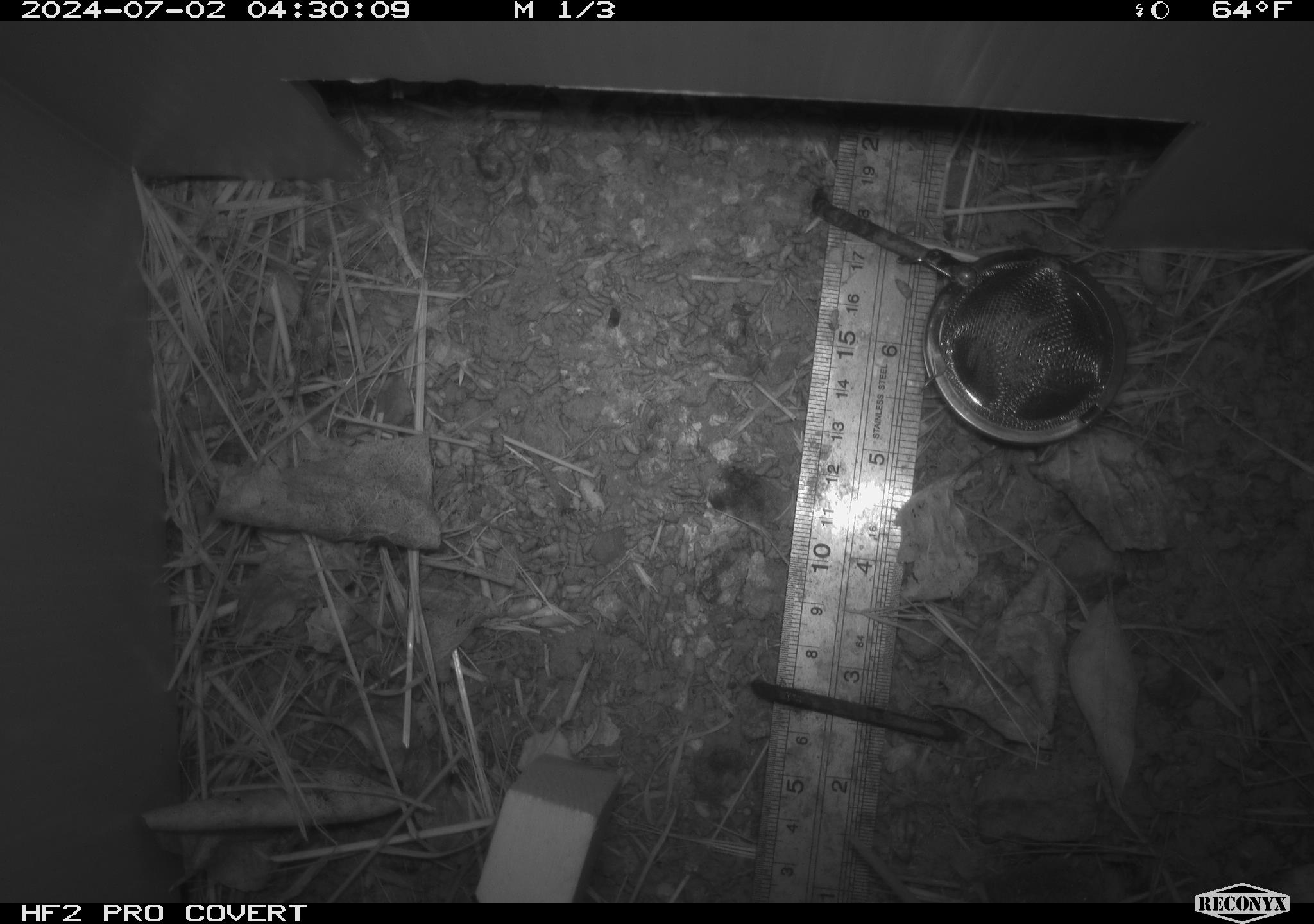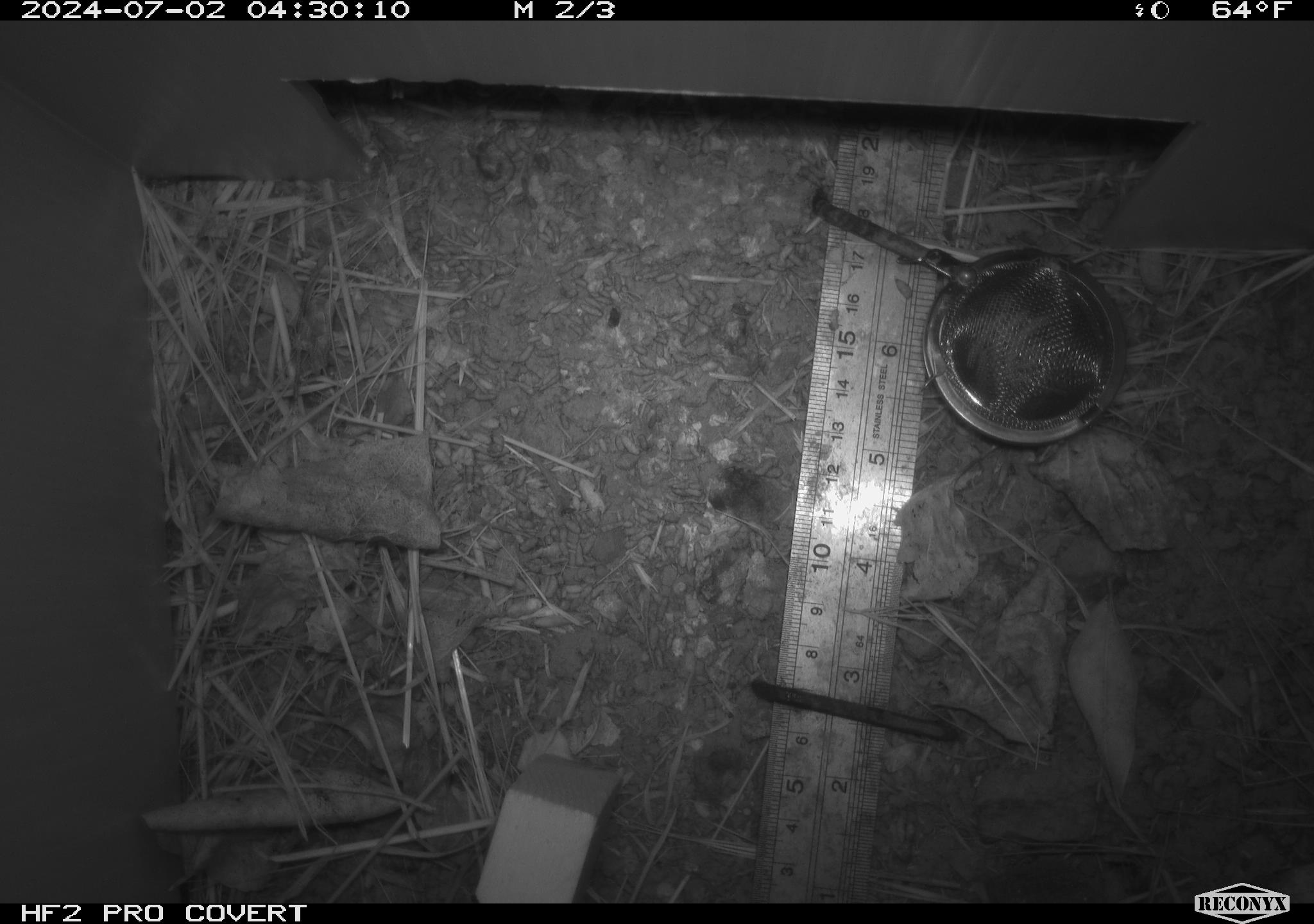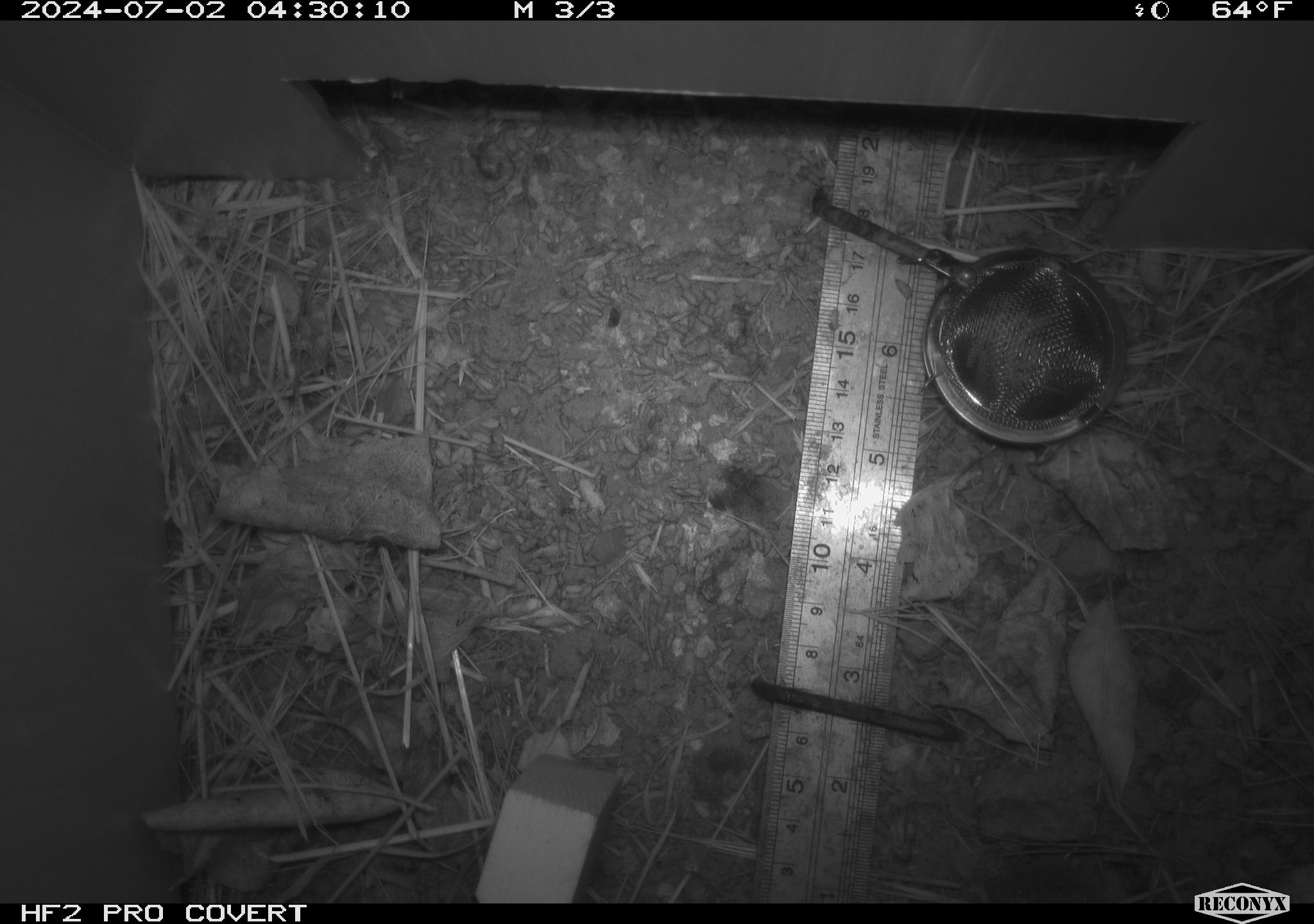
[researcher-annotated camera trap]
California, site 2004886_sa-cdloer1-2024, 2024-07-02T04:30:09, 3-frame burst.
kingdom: Animalia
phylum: Chordata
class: Mammalia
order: Rodentia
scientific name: Rodentia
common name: mouse species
Mouse species (Rodentia).